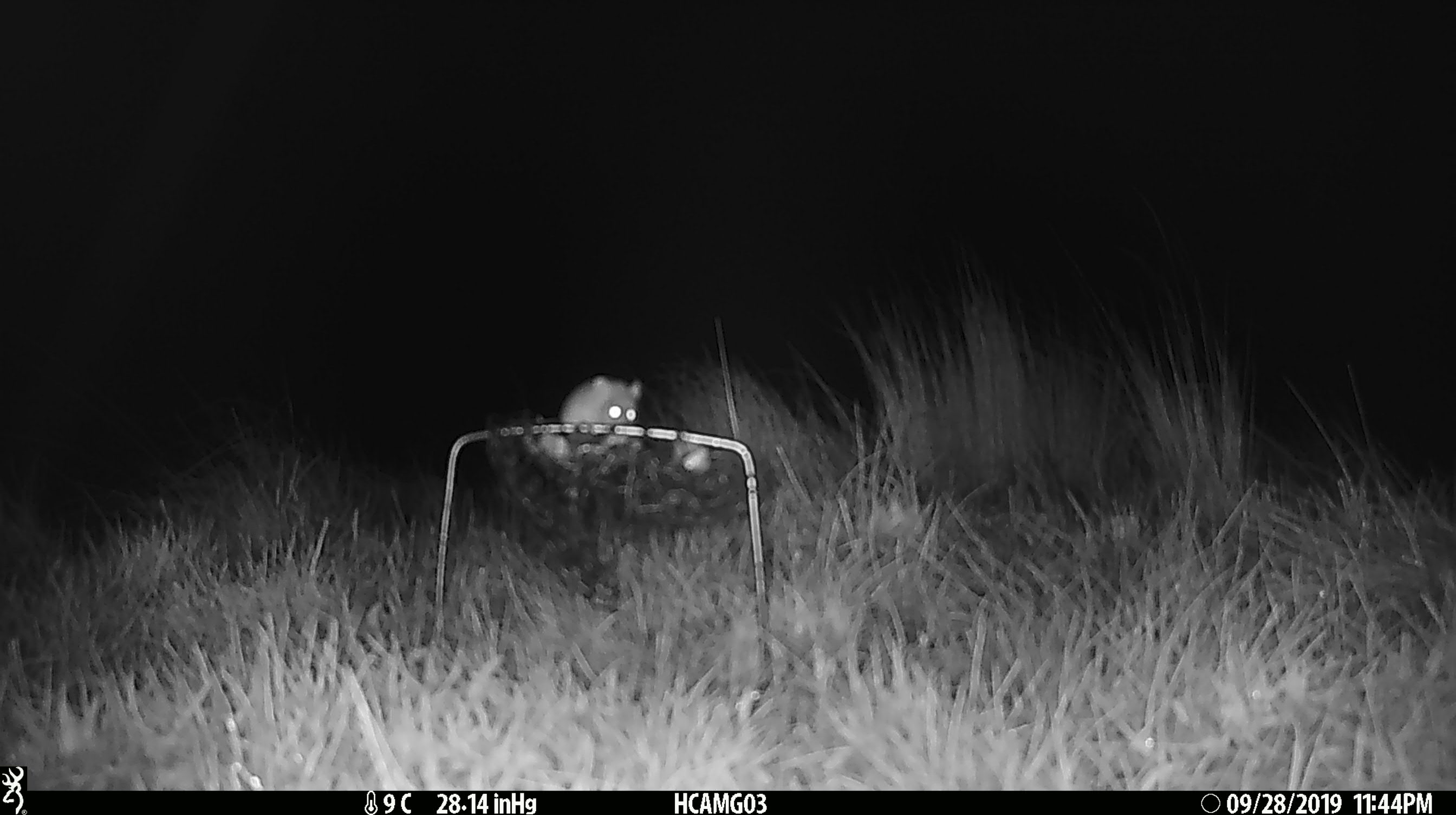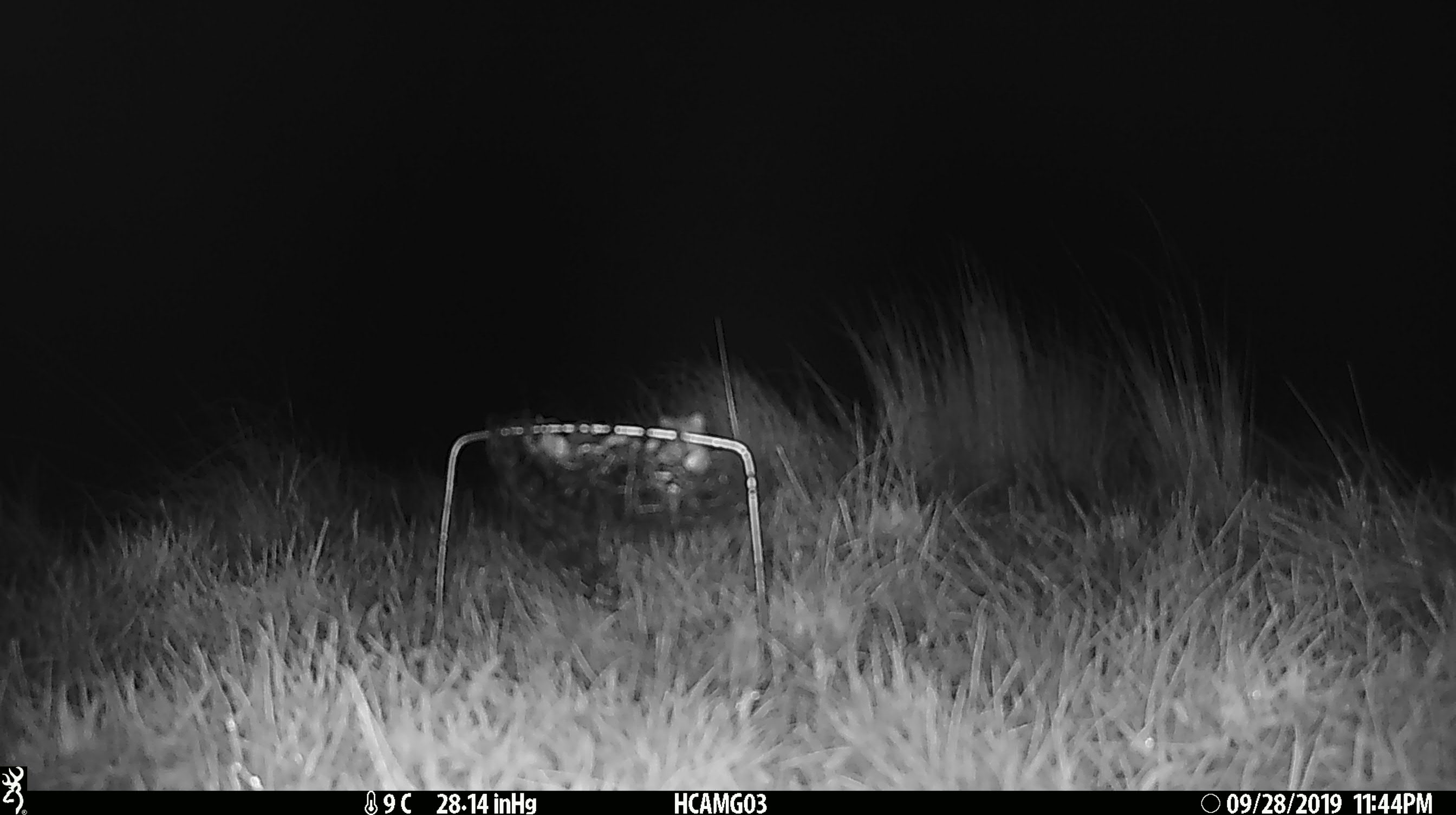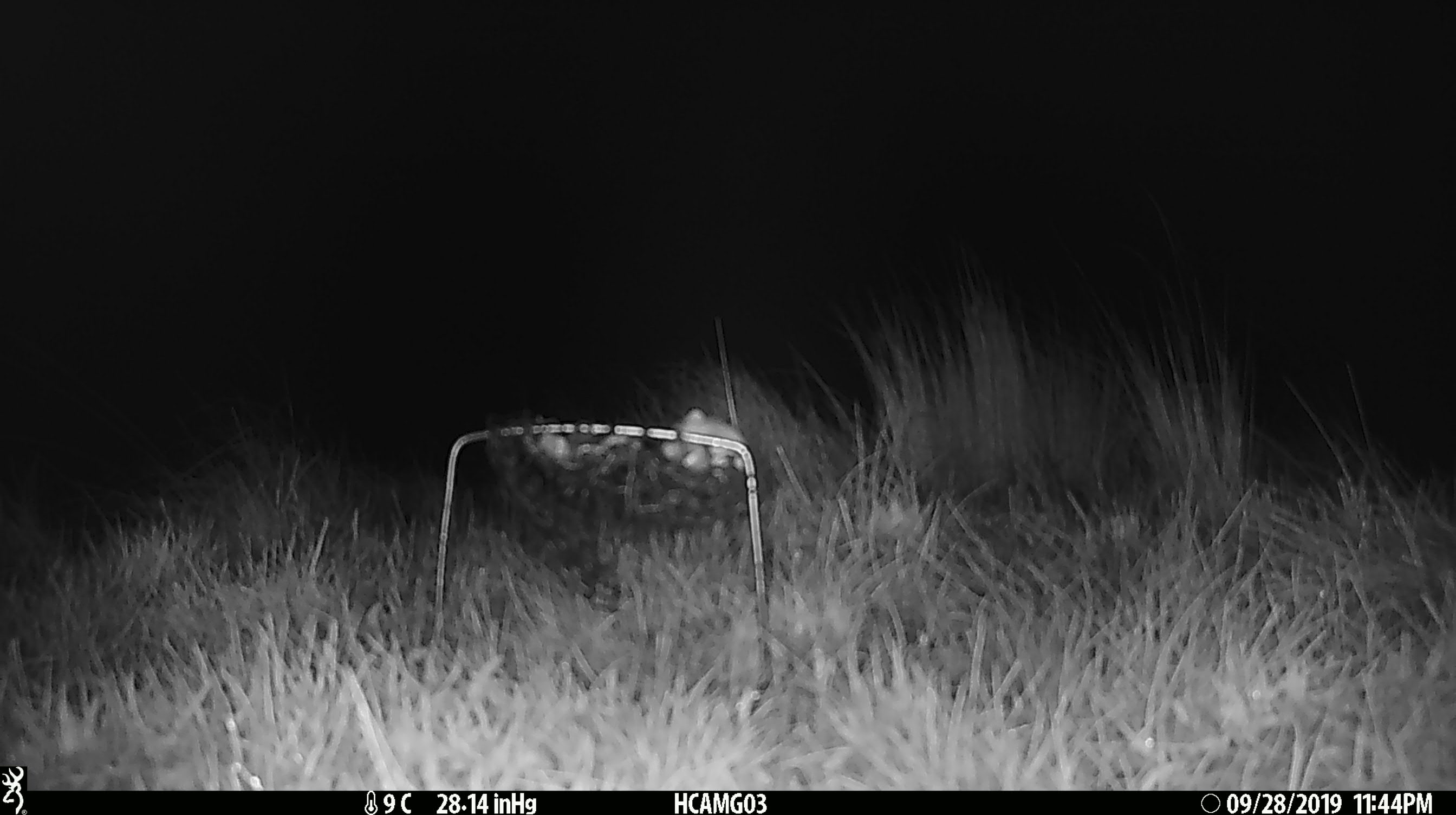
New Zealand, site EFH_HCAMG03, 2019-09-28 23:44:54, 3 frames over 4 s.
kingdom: Animalia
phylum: Chordata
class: Mammalia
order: Rodentia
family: Muridae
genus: Mus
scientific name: Mus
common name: mouse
Mouse (Mus).